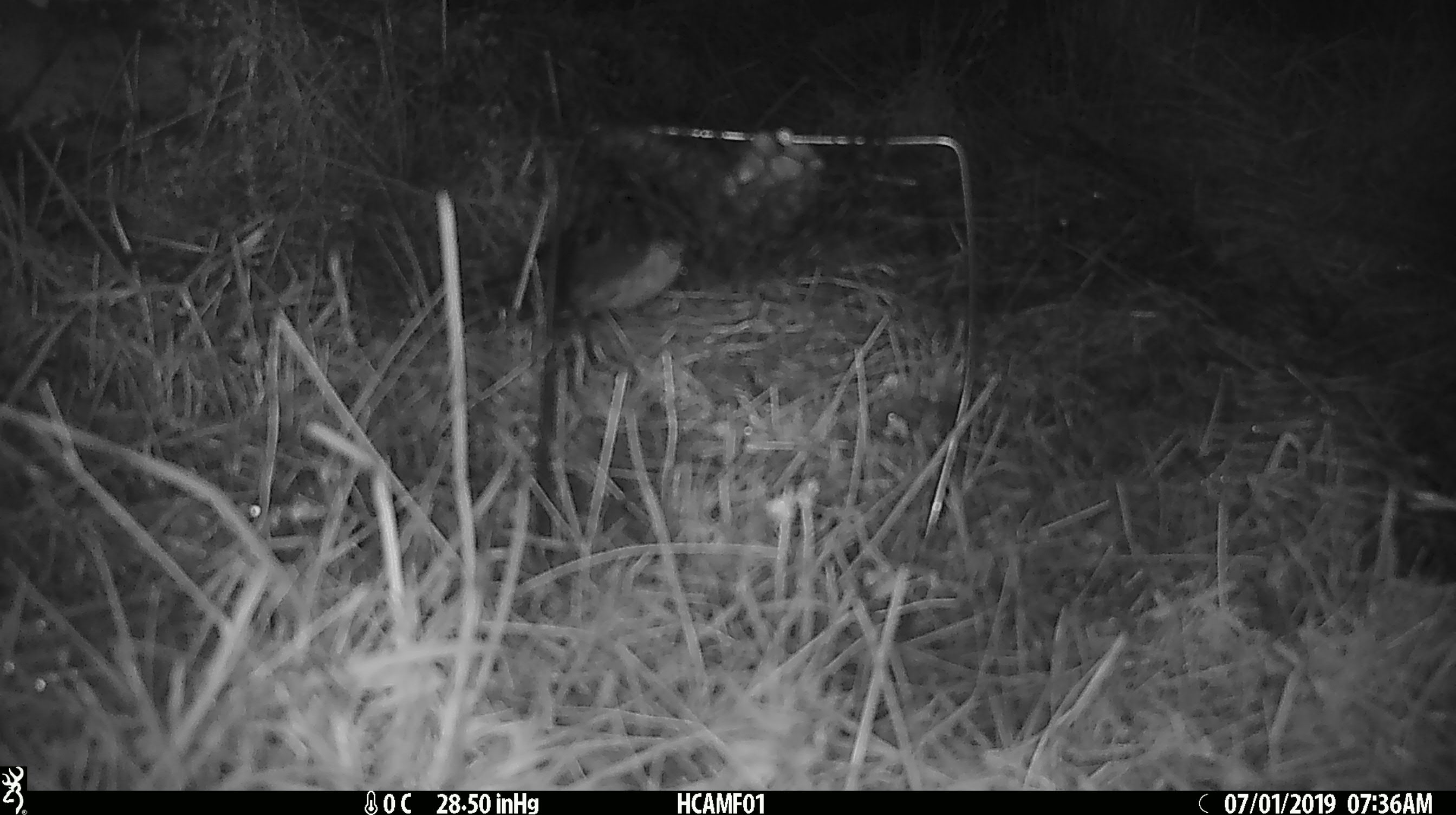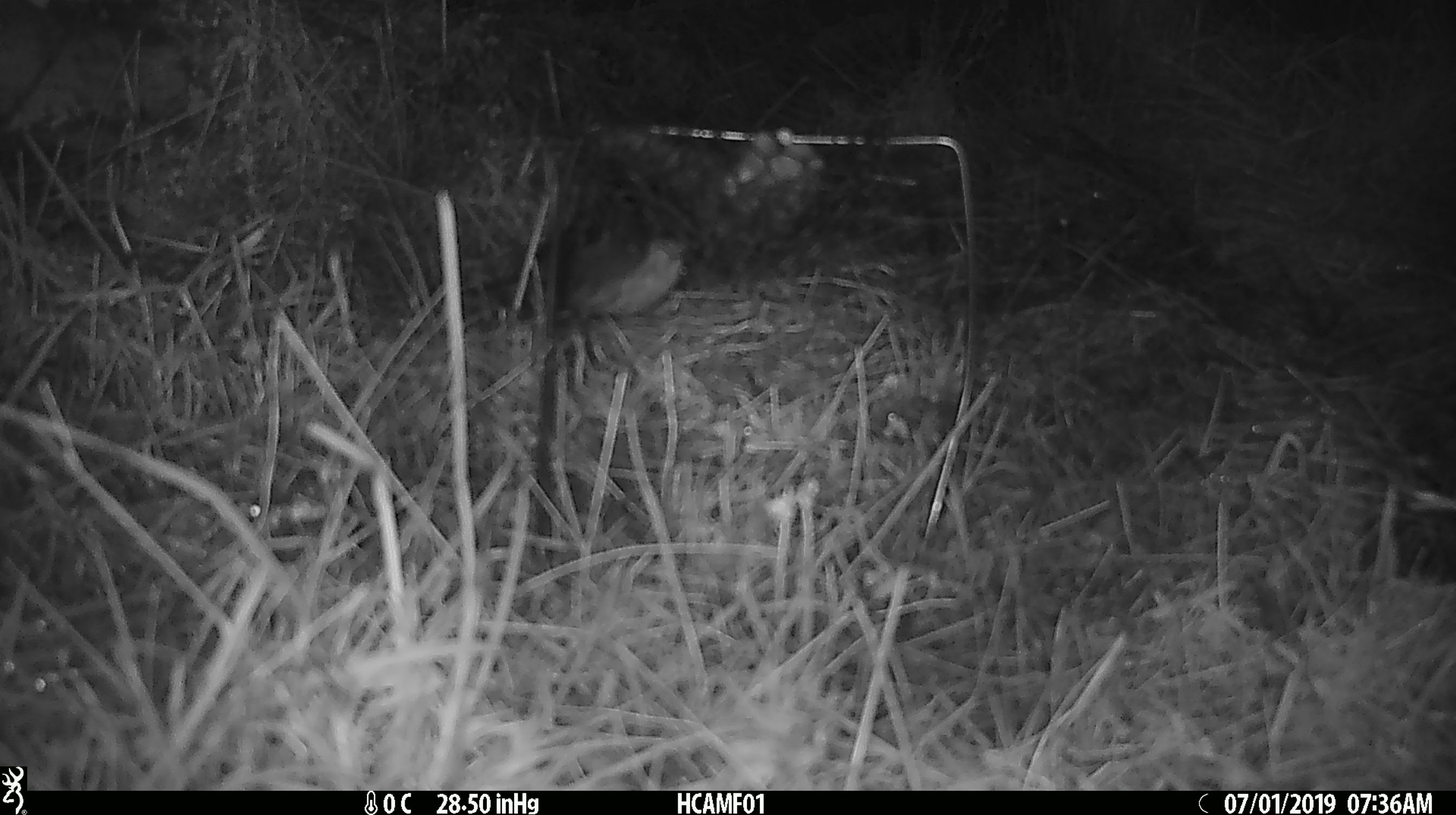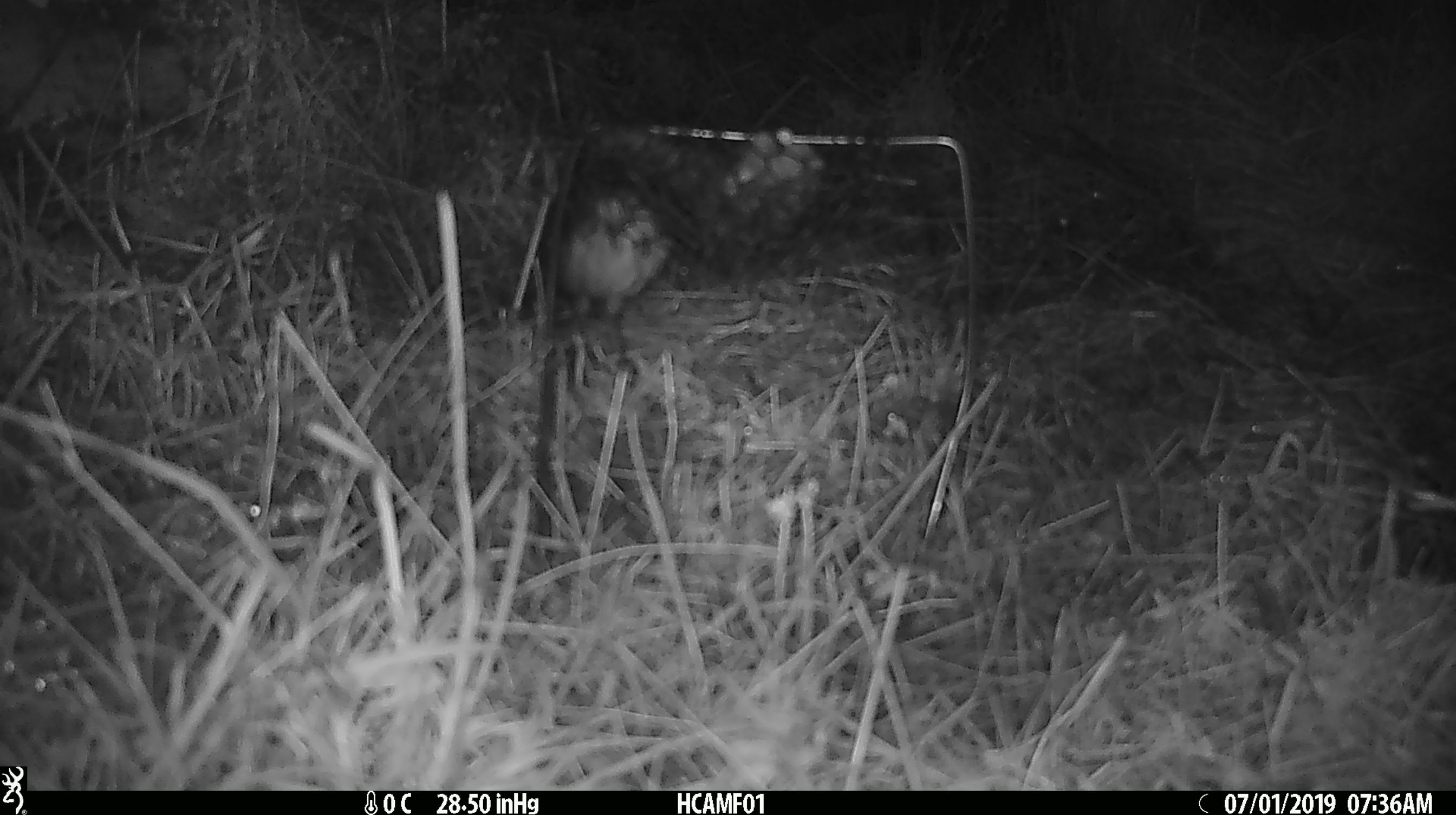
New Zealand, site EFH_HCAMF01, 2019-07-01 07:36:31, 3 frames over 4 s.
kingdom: Animalia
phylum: Chordata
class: Aves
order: Passeriformes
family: Petroicidae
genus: Petroica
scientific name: Petroica australis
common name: new zealand robin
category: robin